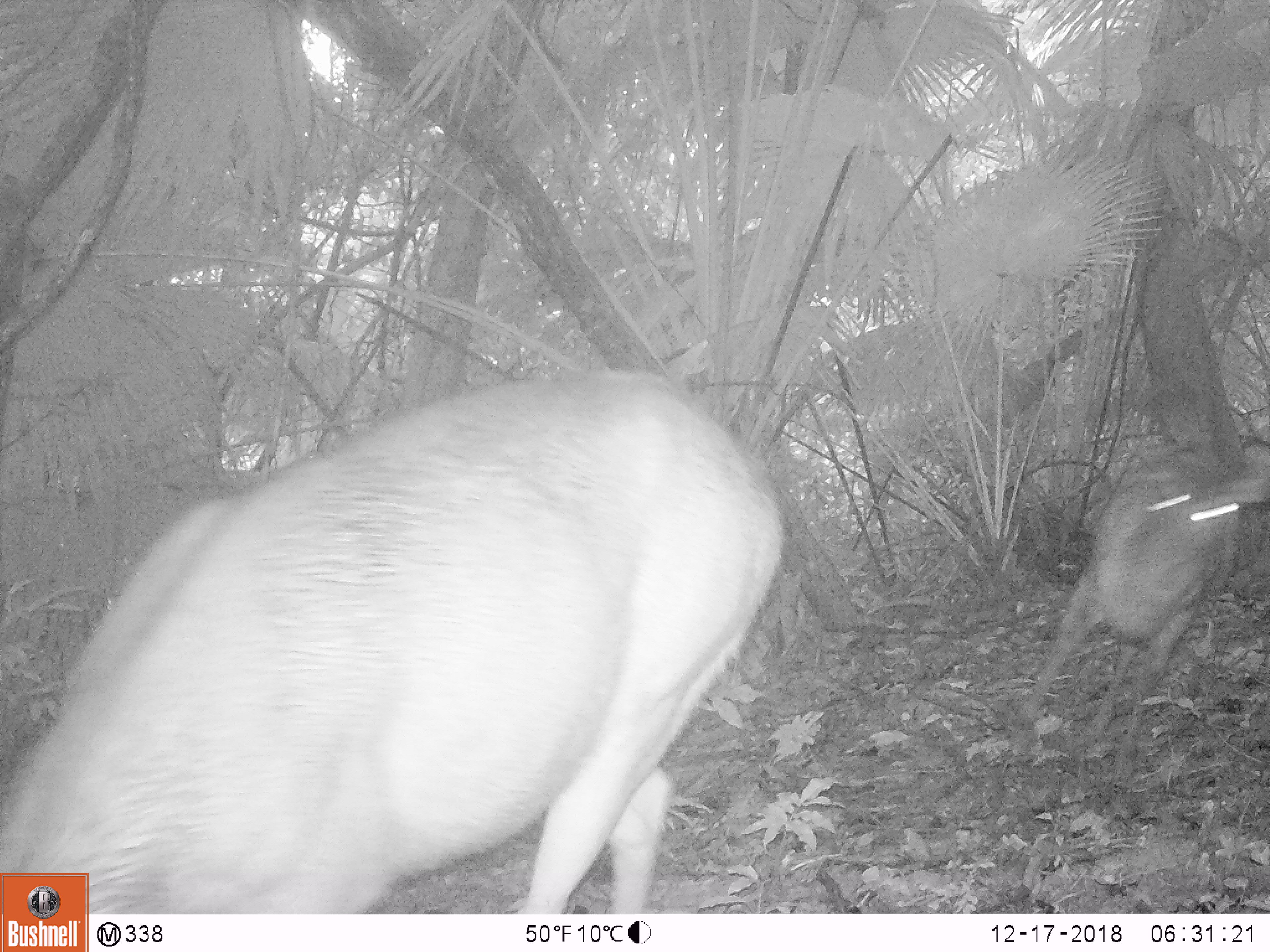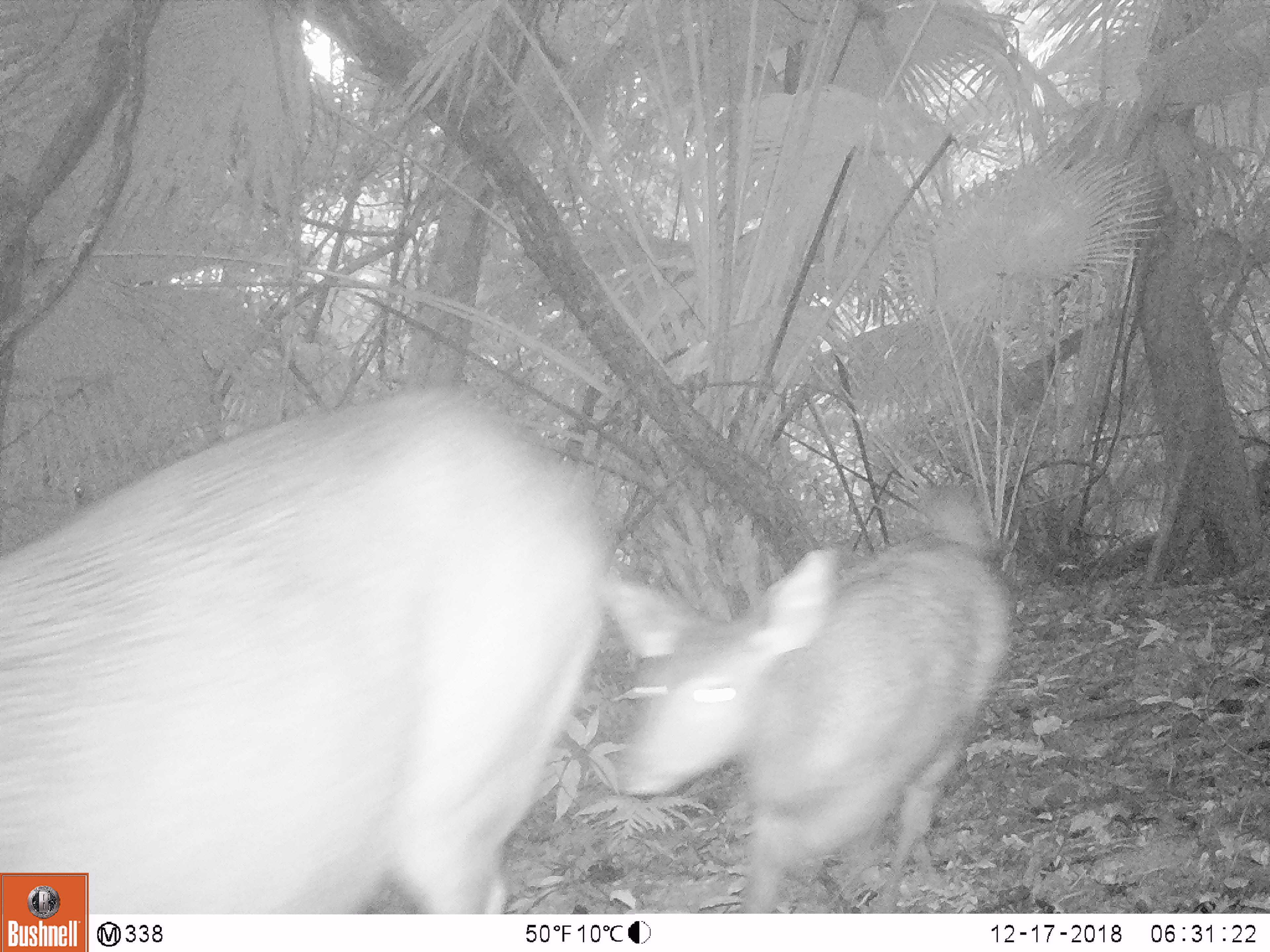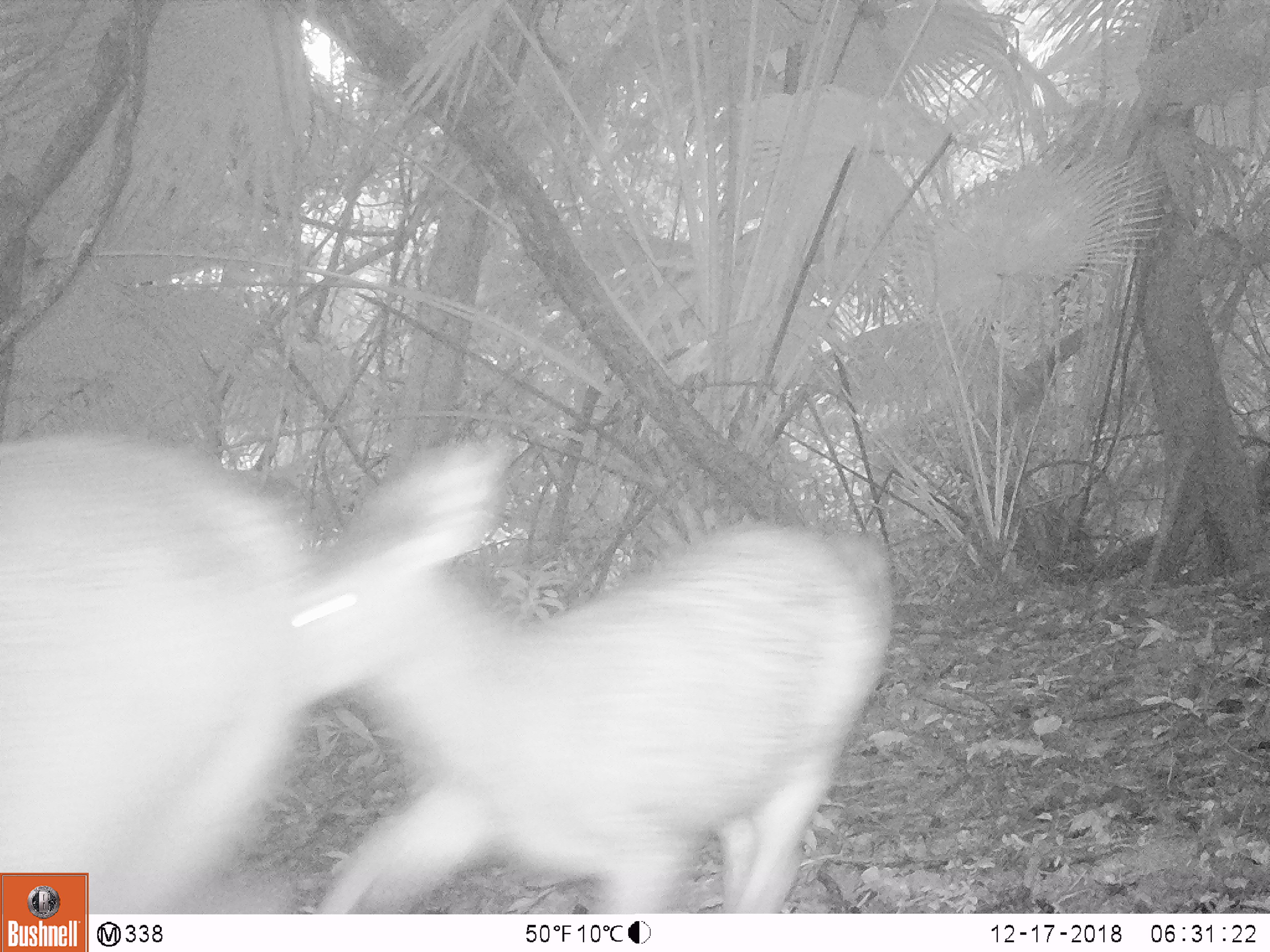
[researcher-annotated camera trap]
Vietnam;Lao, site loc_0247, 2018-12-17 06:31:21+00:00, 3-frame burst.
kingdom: Animalia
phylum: Chordata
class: Mammalia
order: Artiodactyla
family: Cervidae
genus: Rusa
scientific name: Rusa unicolor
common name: sambar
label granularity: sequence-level